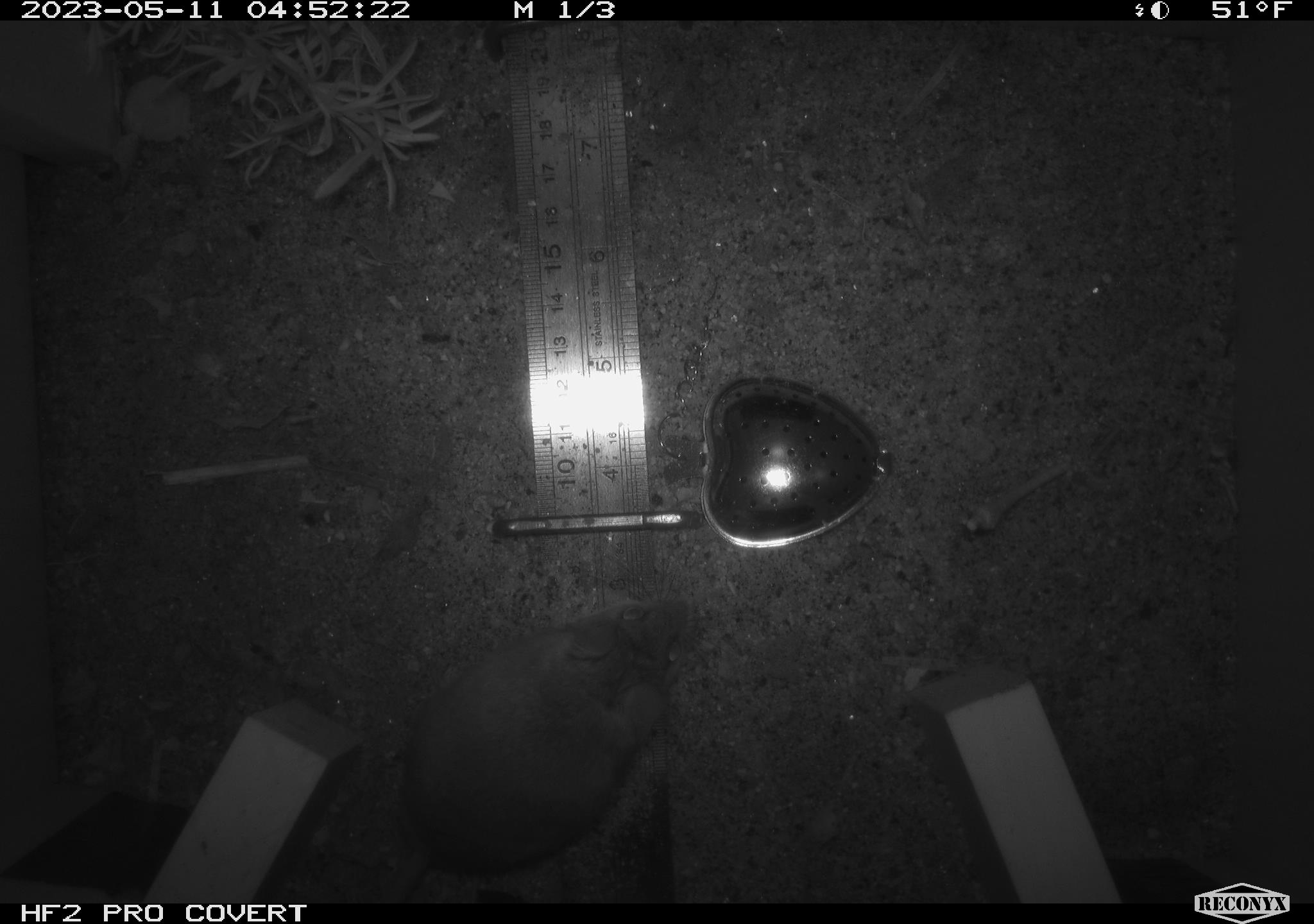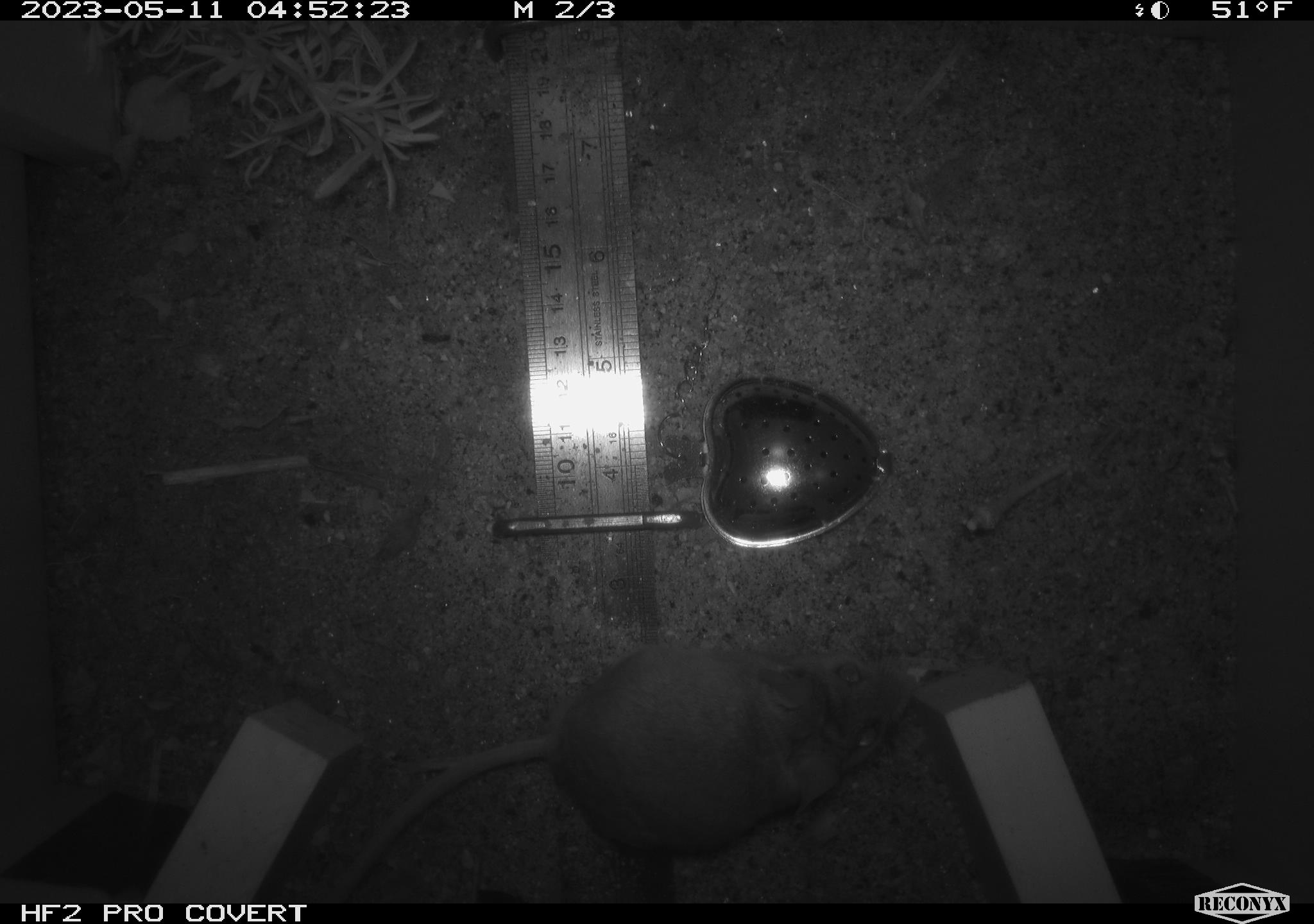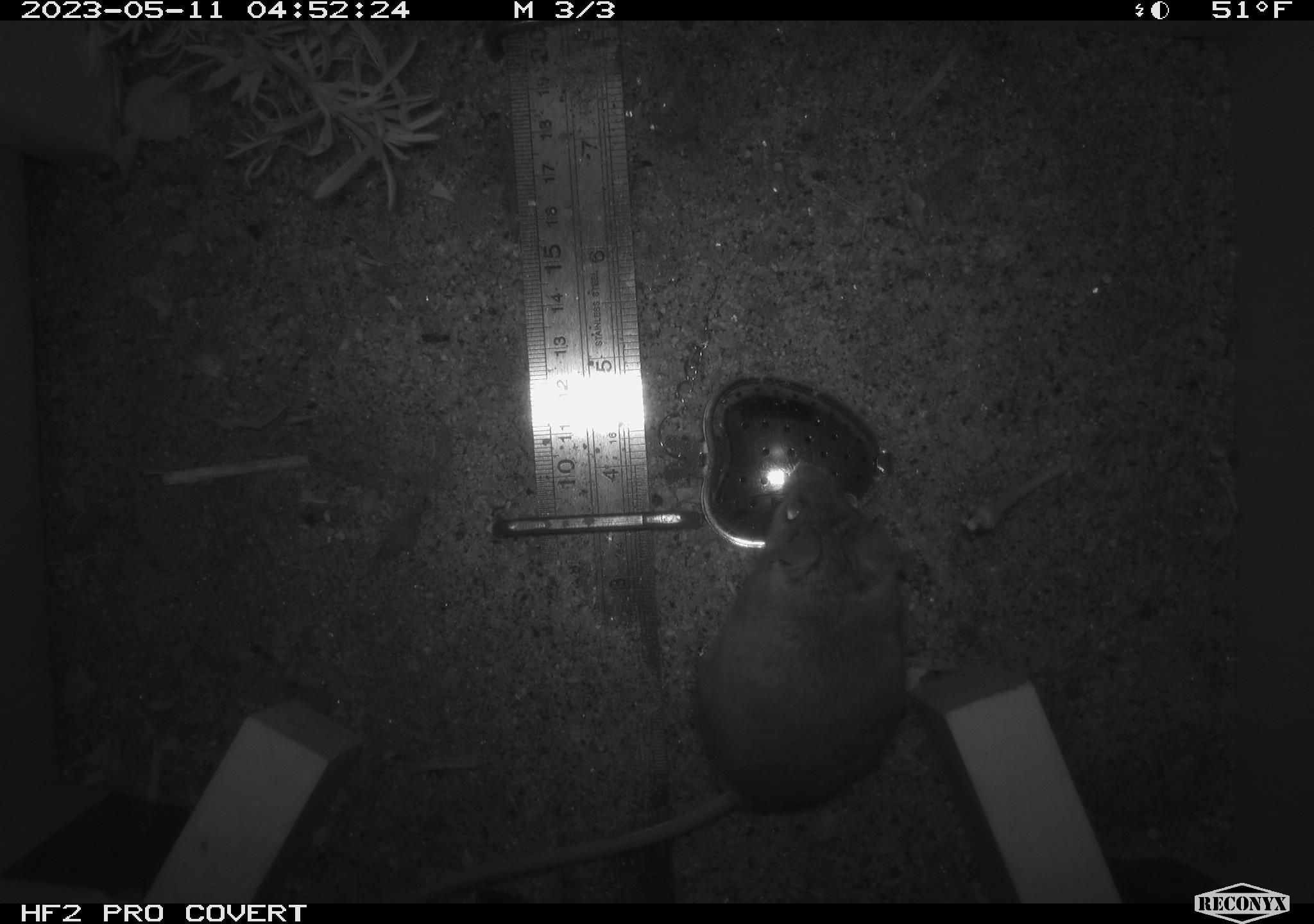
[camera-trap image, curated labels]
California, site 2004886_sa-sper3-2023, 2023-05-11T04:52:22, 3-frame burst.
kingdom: Animalia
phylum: Chordata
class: Mammalia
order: Rodentia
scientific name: Rodentia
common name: mouse species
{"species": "mouse species (Rodentia)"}